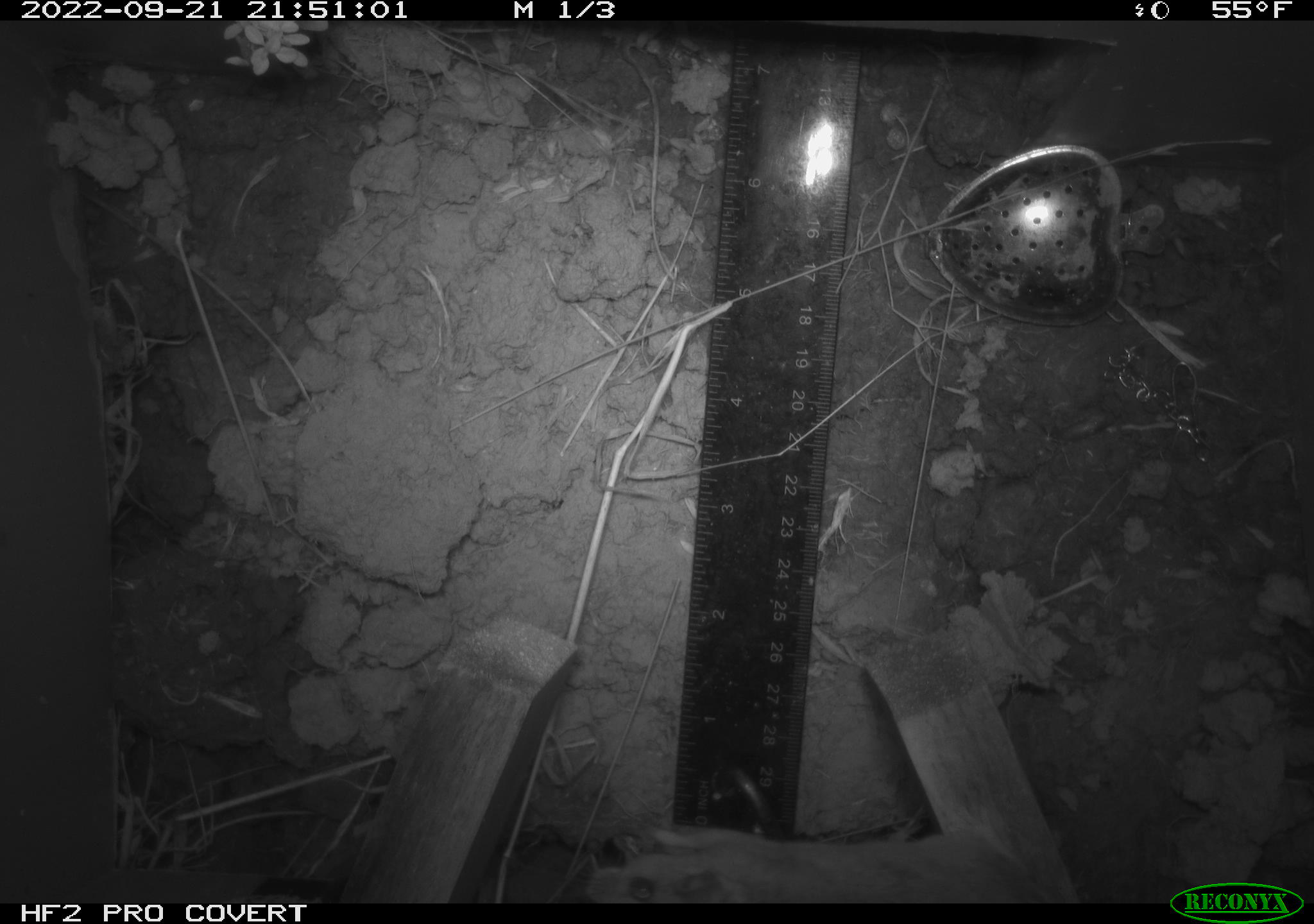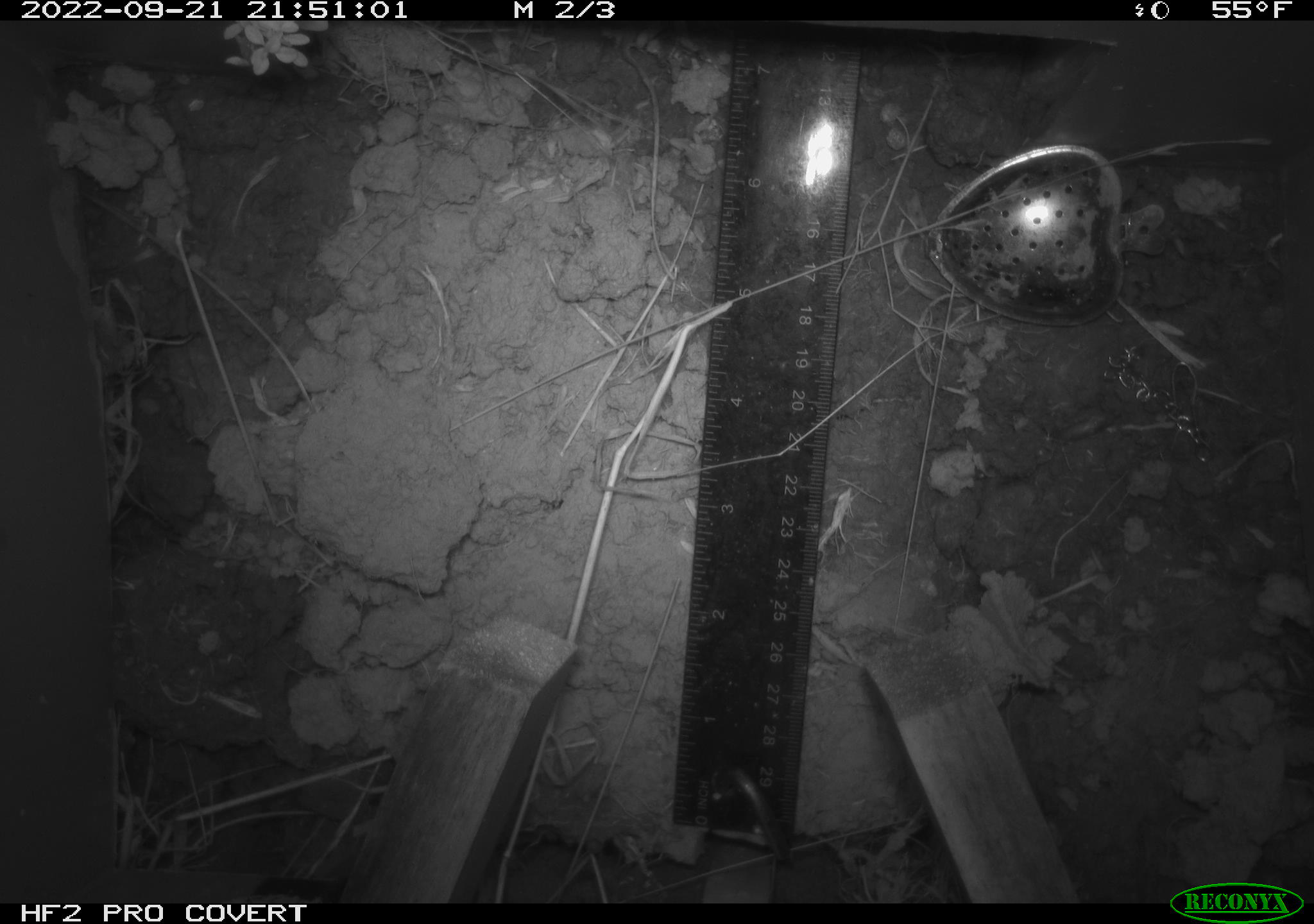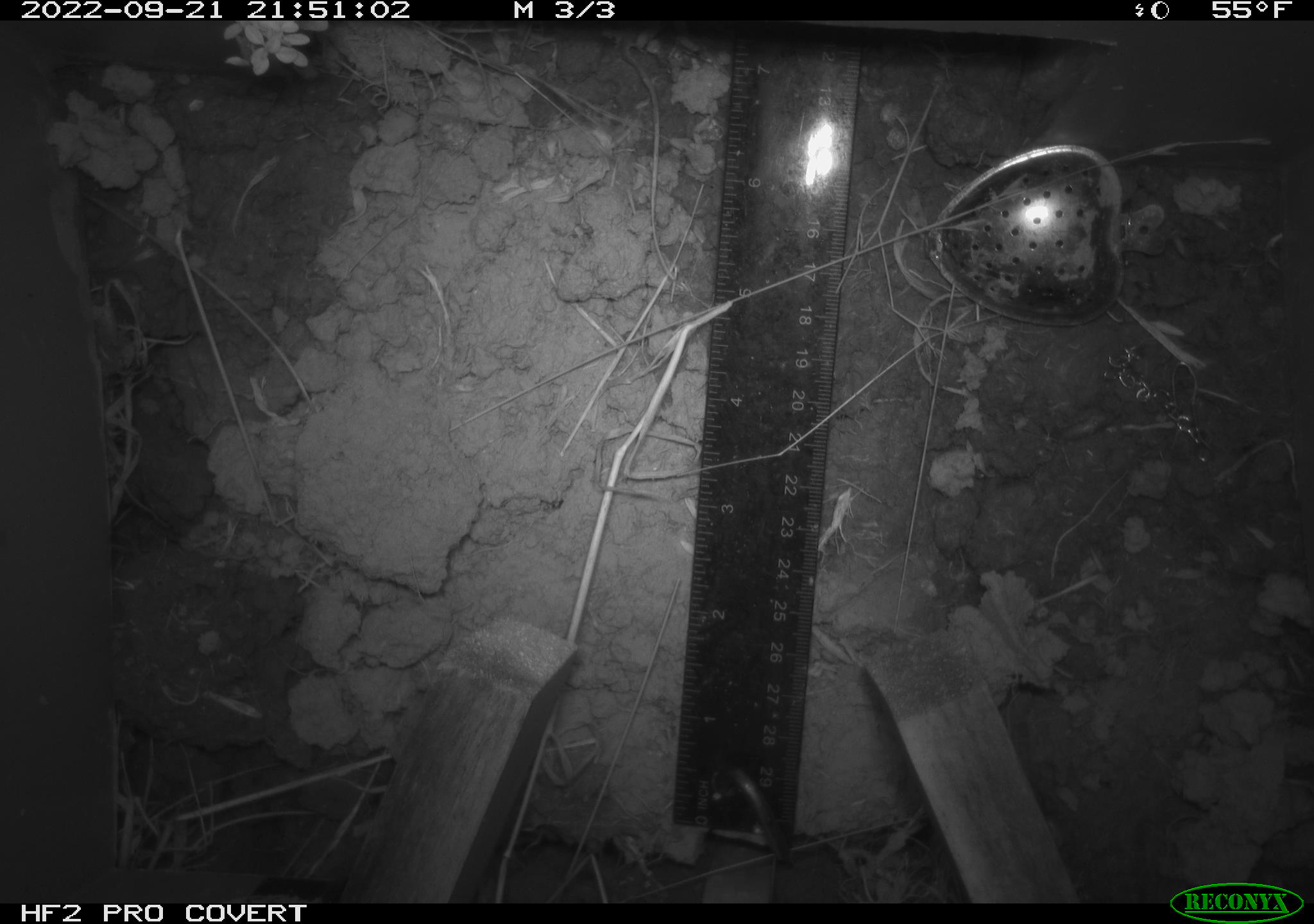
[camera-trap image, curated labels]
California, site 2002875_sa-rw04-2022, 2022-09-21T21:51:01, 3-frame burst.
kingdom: Animalia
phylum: Chordata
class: Mammalia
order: Rodentia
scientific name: Rodentia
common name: mouse species